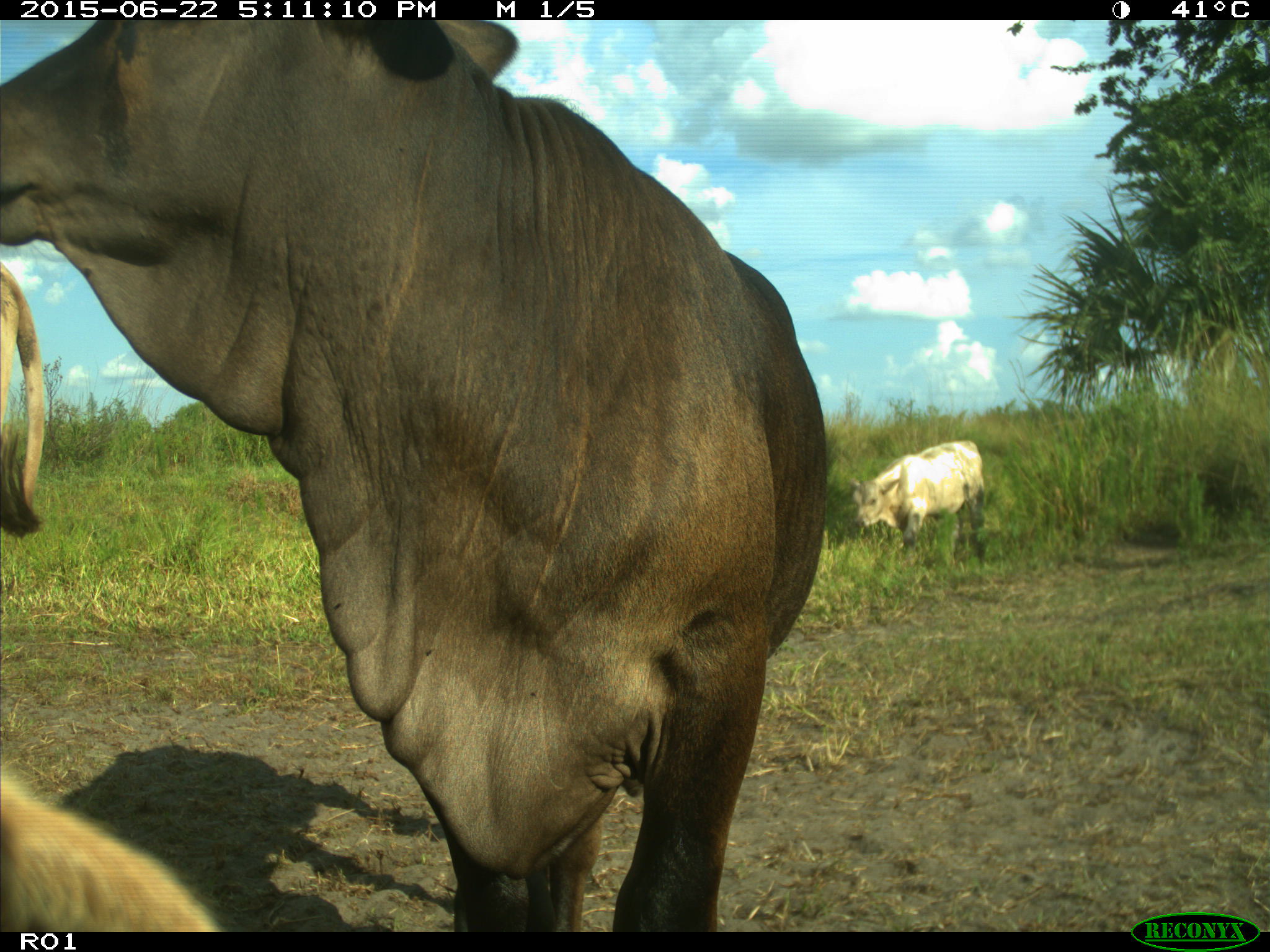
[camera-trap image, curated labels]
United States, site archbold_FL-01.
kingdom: Animalia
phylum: Chordata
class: Mammalia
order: Artiodactyla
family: Bovidae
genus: Bos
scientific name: Bos taurus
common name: domestic cow